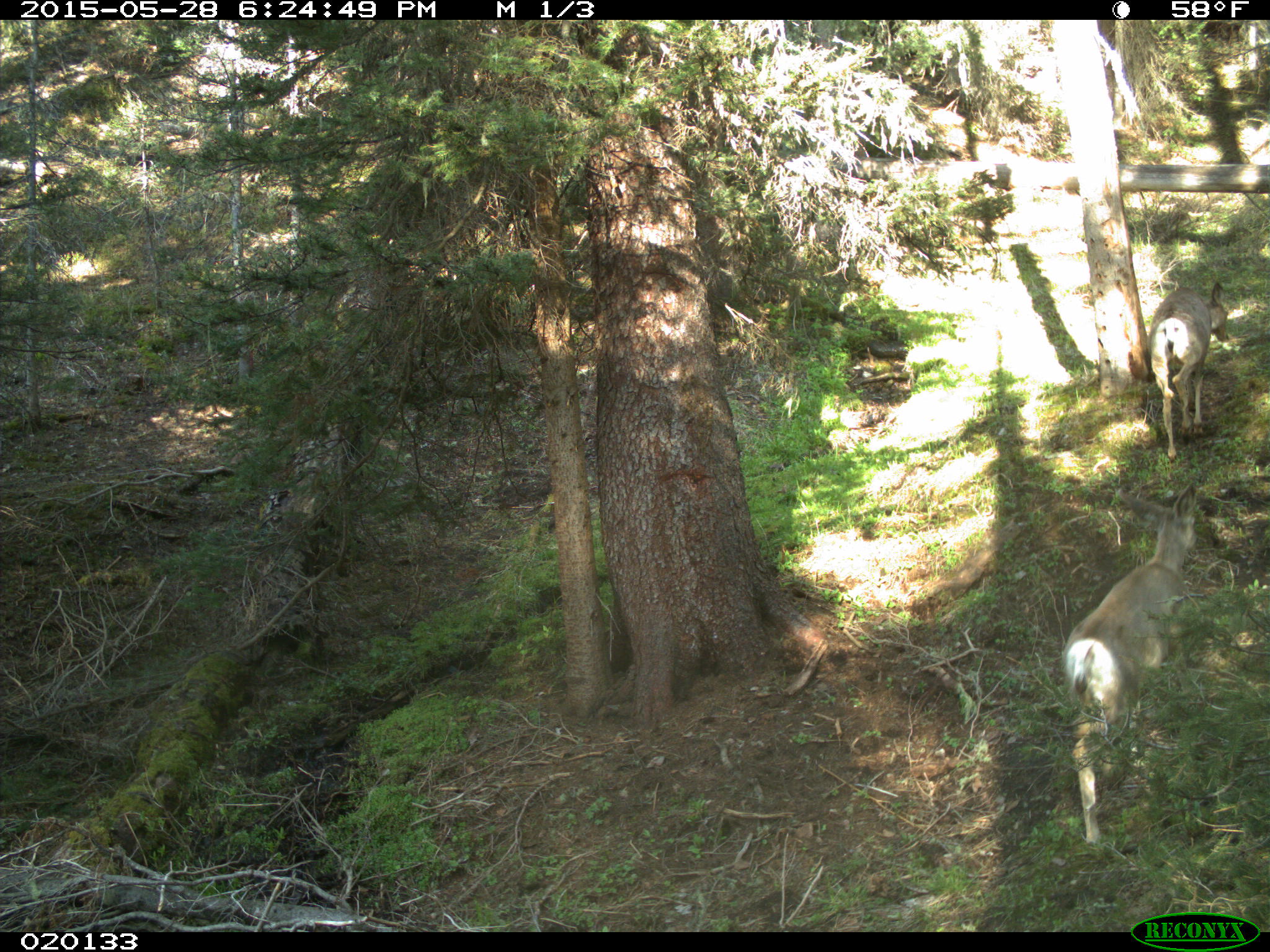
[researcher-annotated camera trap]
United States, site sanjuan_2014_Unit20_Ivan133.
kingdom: Animalia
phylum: Chordata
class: Mammalia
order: Artiodactyla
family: Cervidae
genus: Odocoileus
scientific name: Odocoileus hemionus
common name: mule deer